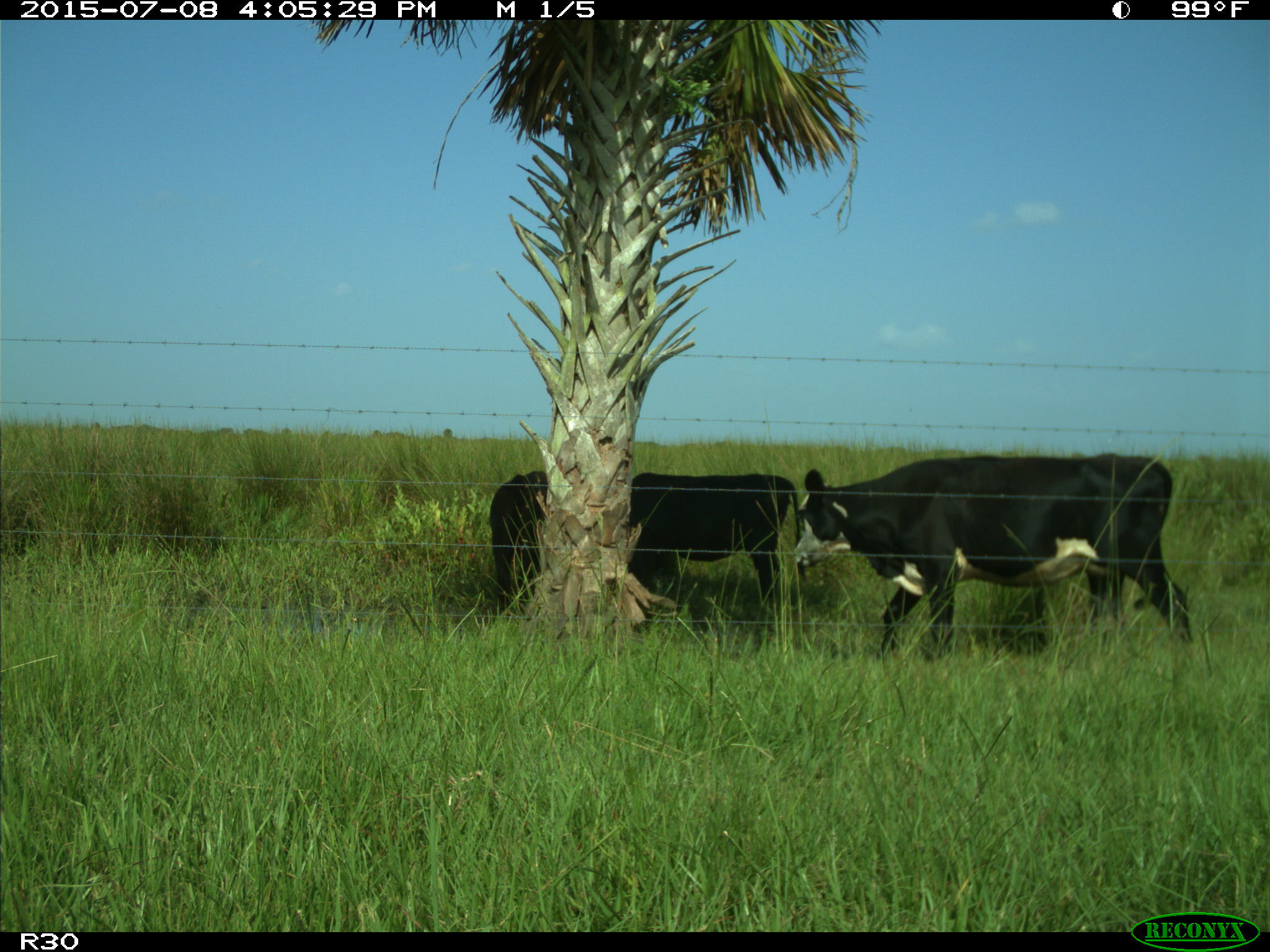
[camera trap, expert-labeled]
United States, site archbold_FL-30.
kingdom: Animalia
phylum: Chordata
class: Mammalia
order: Artiodactyla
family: Bovidae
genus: Bos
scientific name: Bos taurus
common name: domestic cow